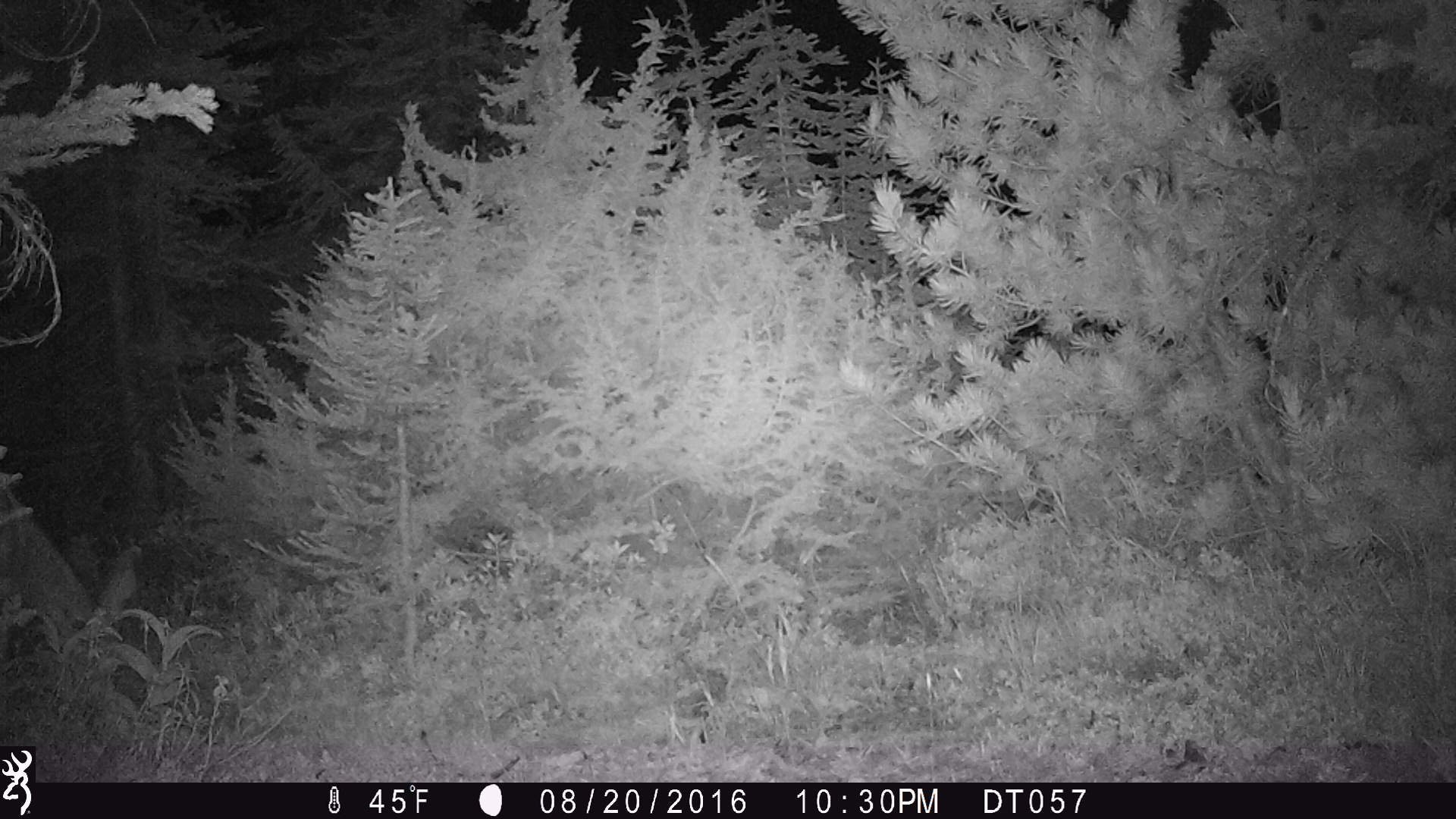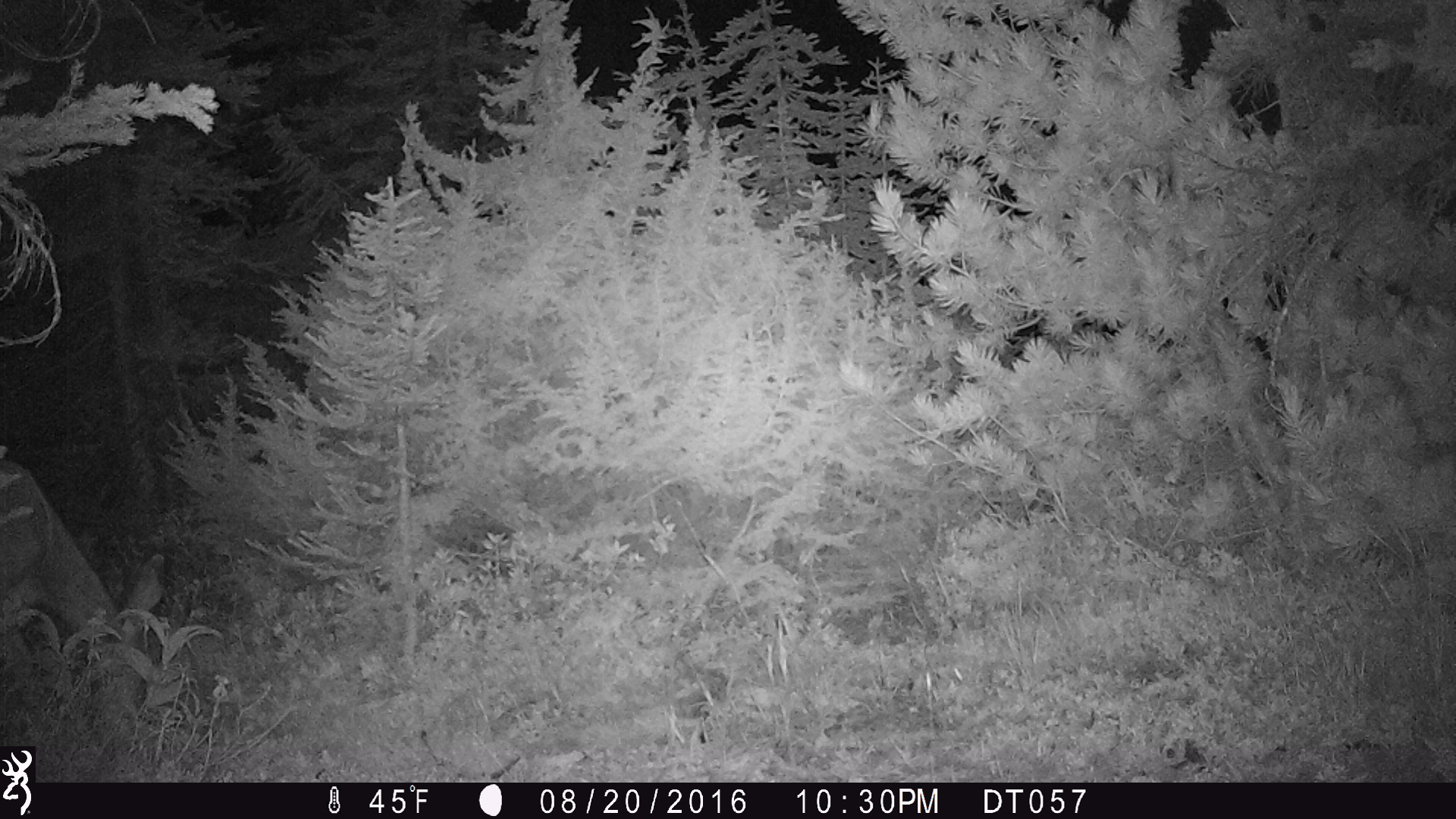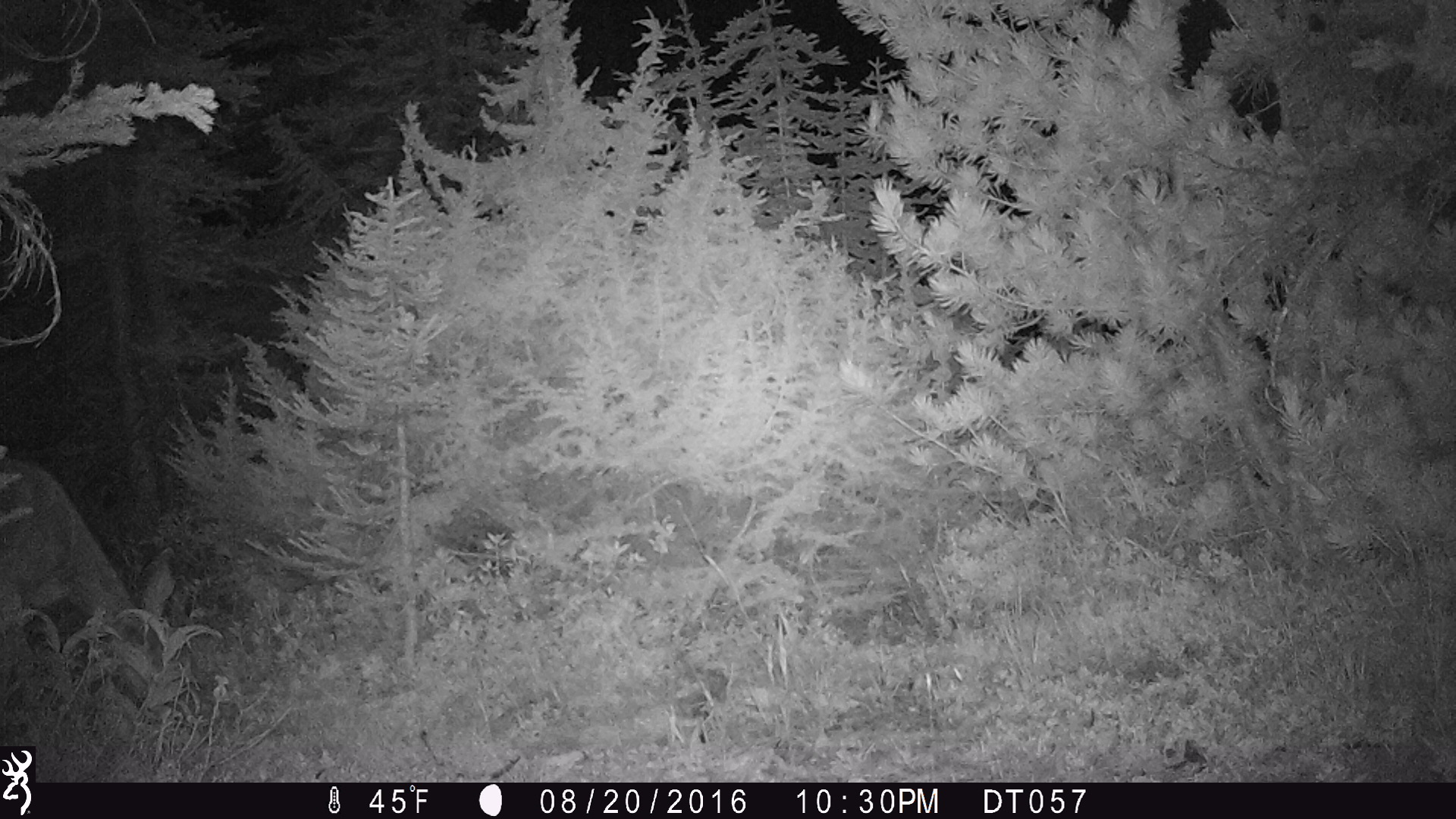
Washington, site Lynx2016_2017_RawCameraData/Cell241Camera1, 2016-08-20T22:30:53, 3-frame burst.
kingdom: Animalia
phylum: Chordata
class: Mammalia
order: Artiodactyla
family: Cervidae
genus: Odocoileus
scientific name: Odocoileus hemionus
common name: mule deer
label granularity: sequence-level